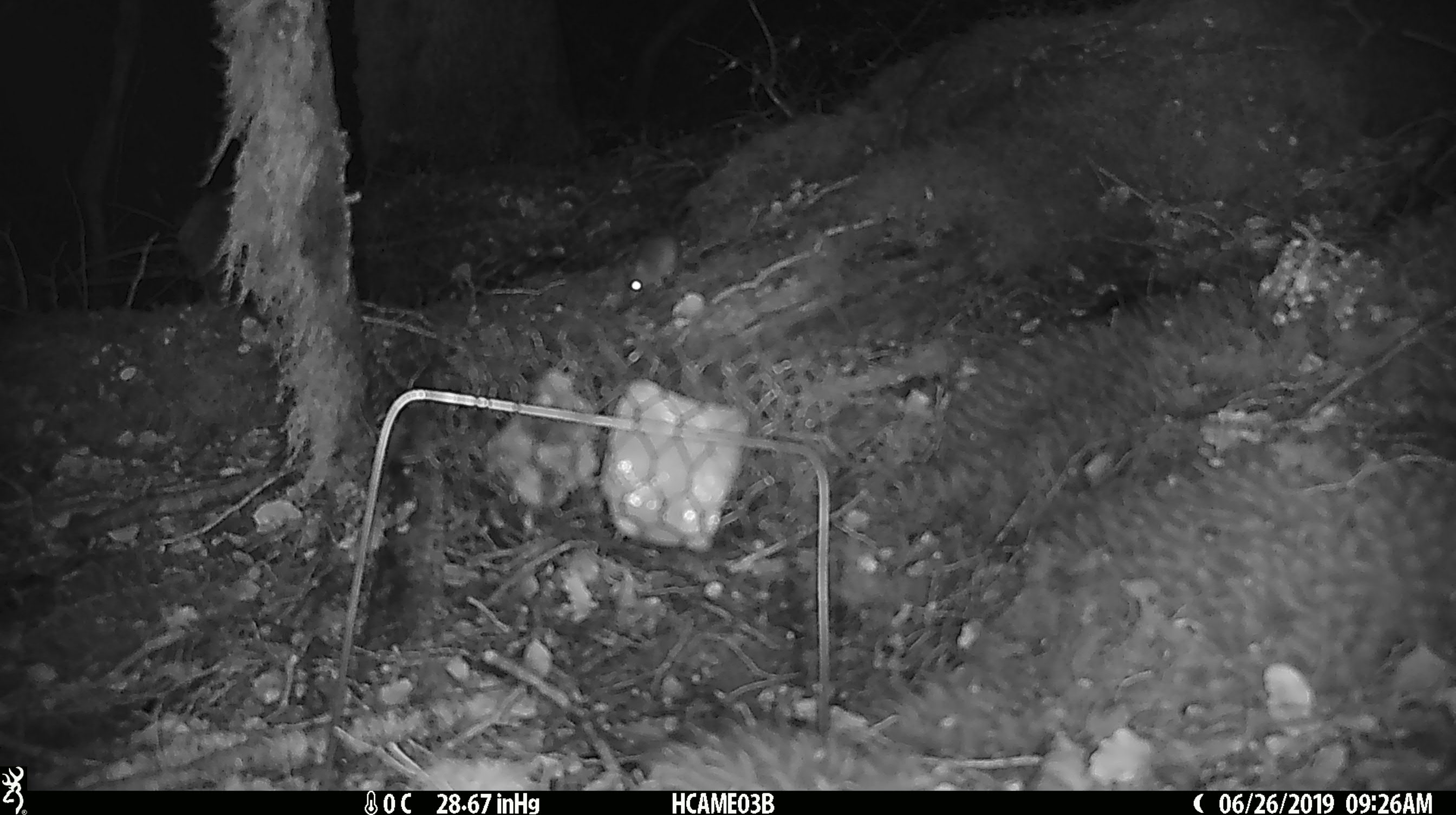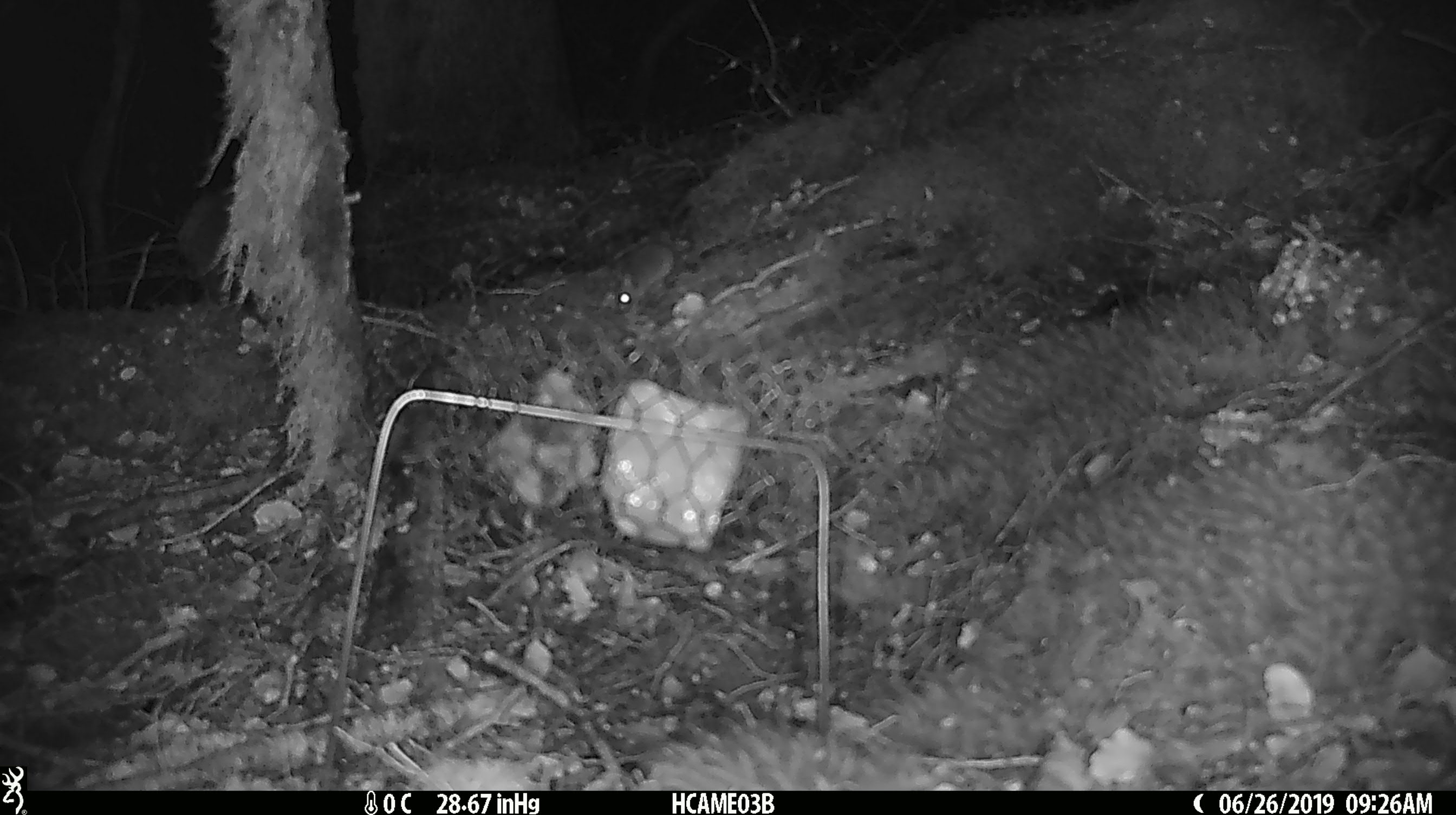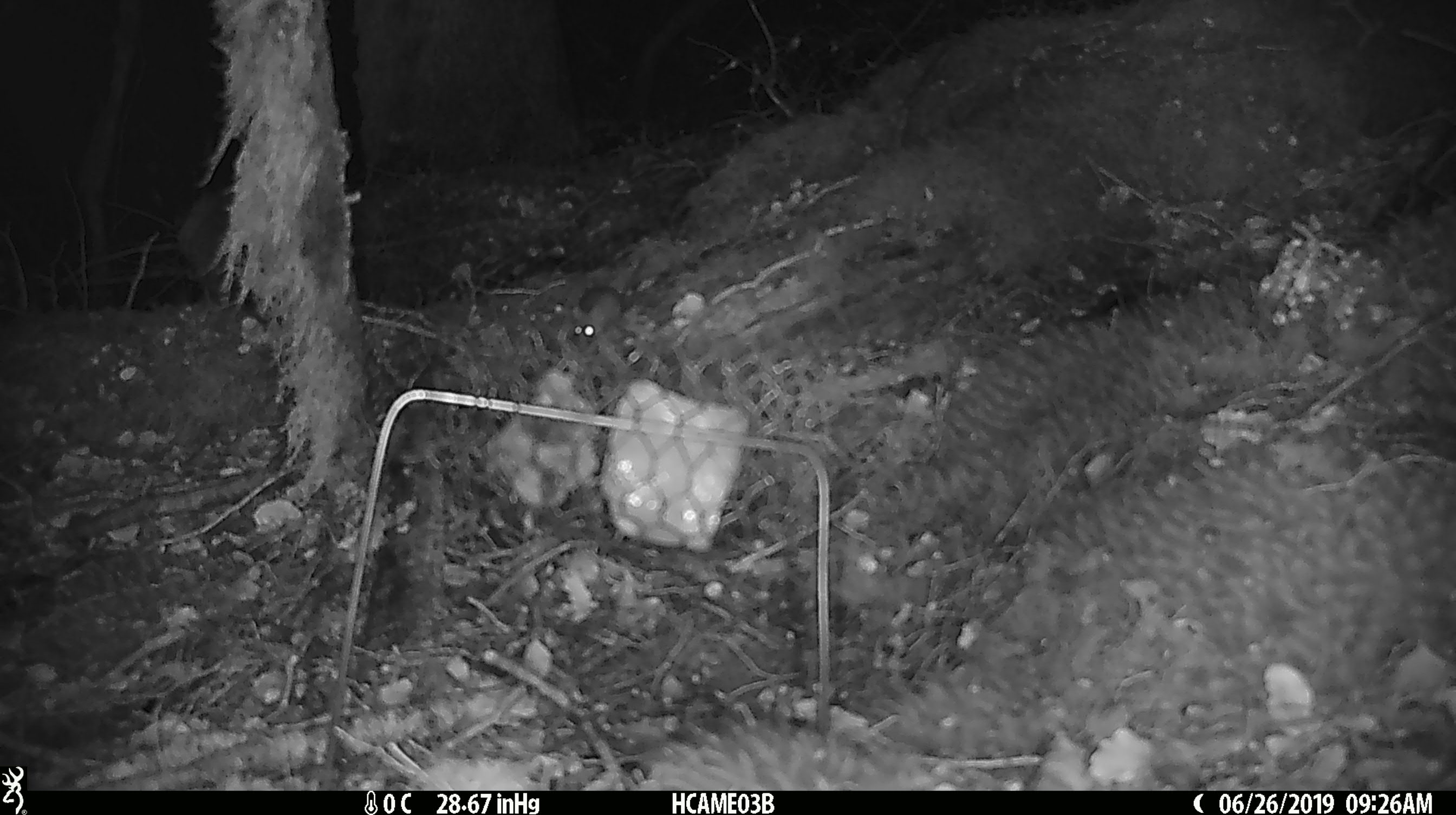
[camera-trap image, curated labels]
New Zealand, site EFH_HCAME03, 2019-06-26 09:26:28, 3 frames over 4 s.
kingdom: Animalia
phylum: Chordata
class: Mammalia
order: Rodentia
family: Muridae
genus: Mus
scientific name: Mus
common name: mouse